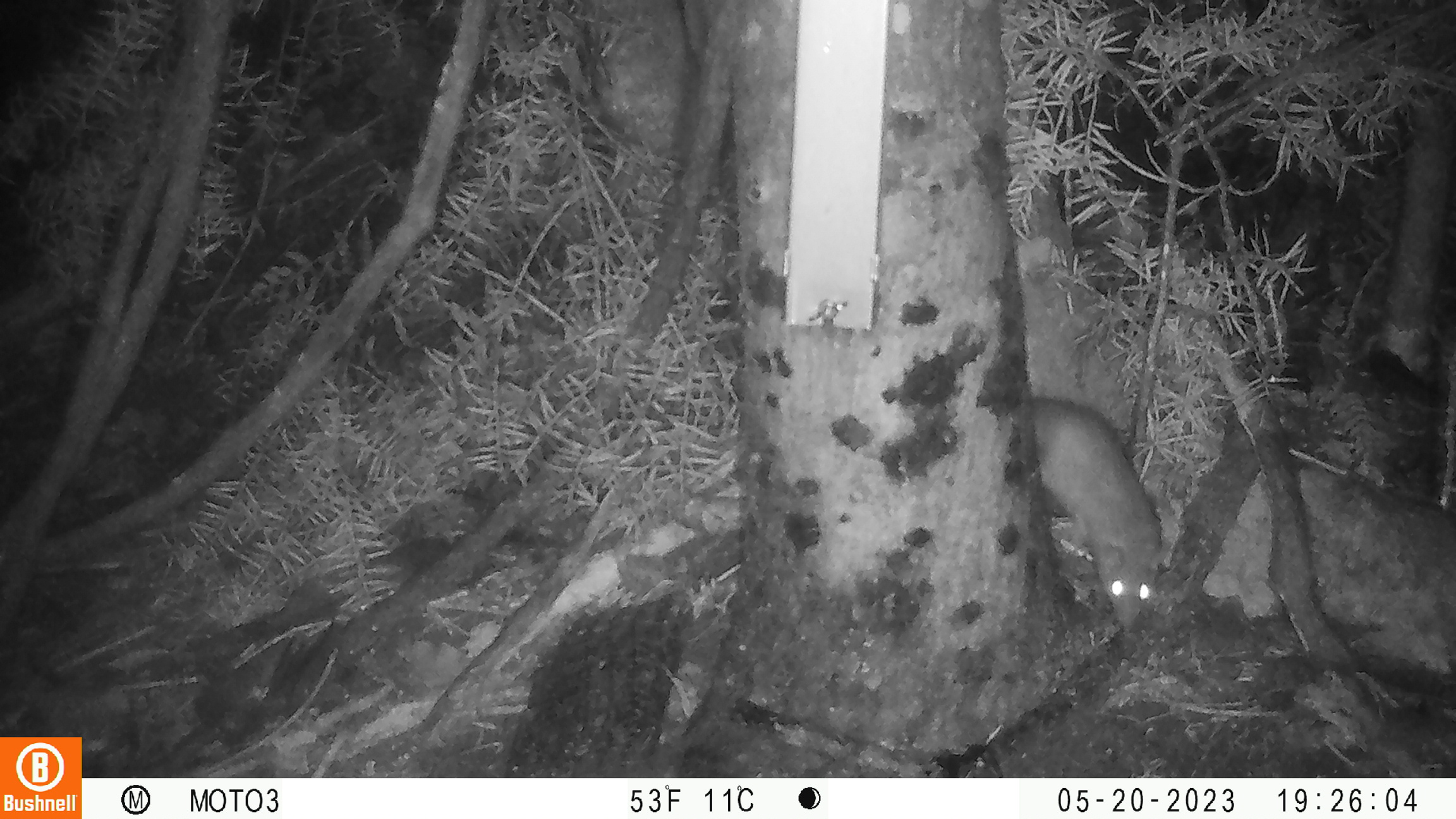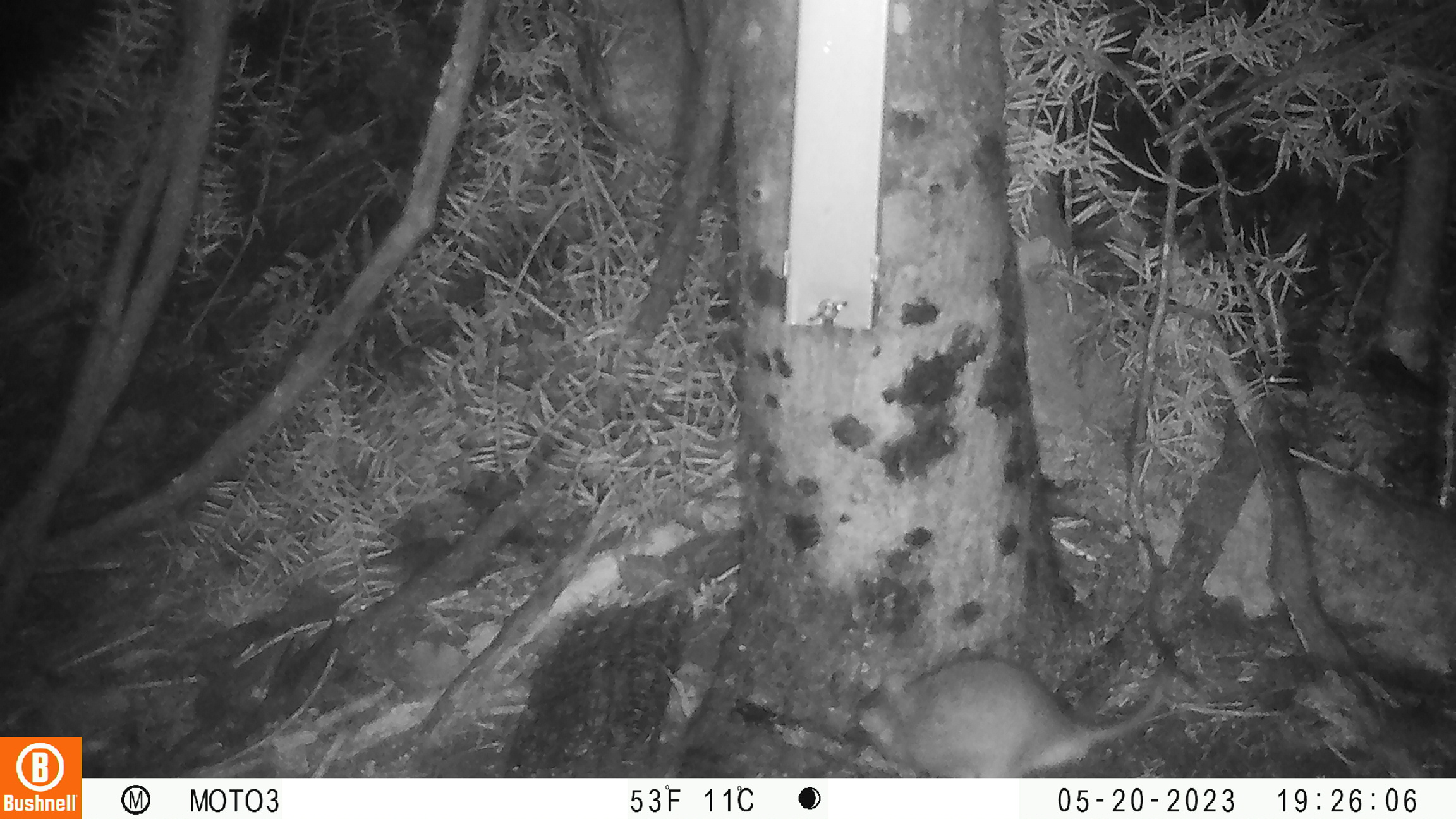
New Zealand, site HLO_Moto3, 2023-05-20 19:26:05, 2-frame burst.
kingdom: Animalia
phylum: Chordata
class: Mammalia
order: Rodentia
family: Muridae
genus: Rattus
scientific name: Rattus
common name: rat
Rat (Rattus).